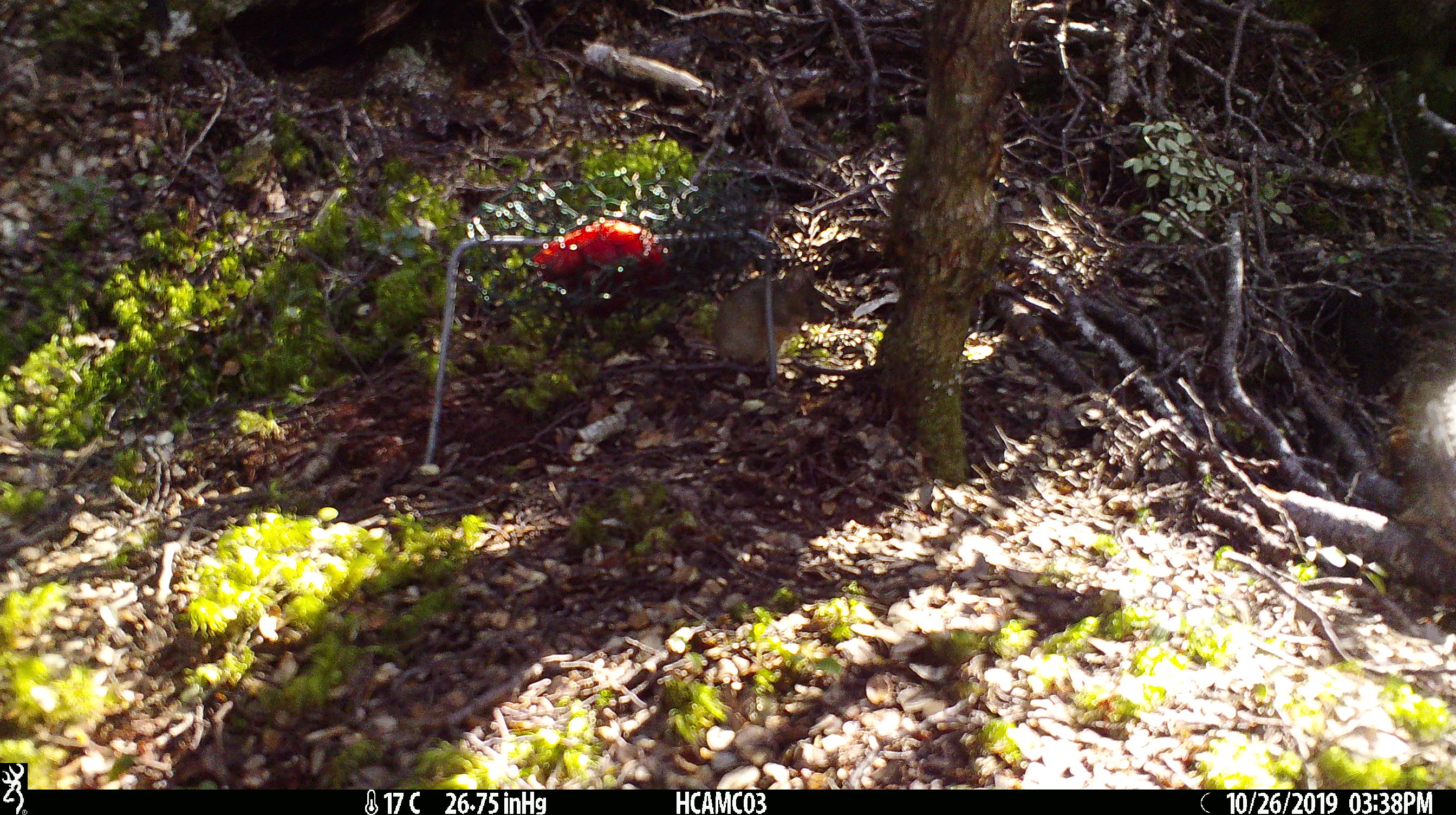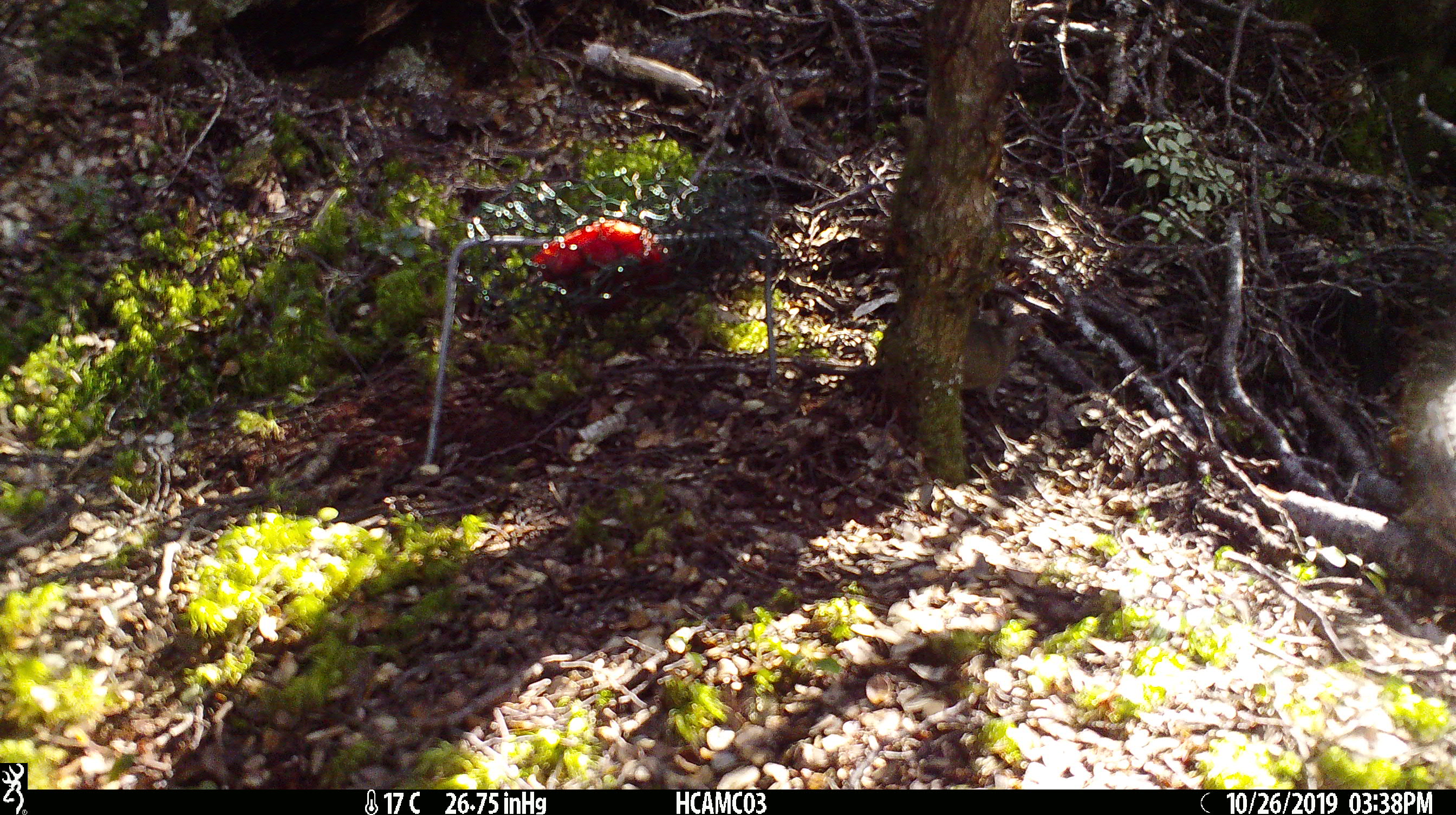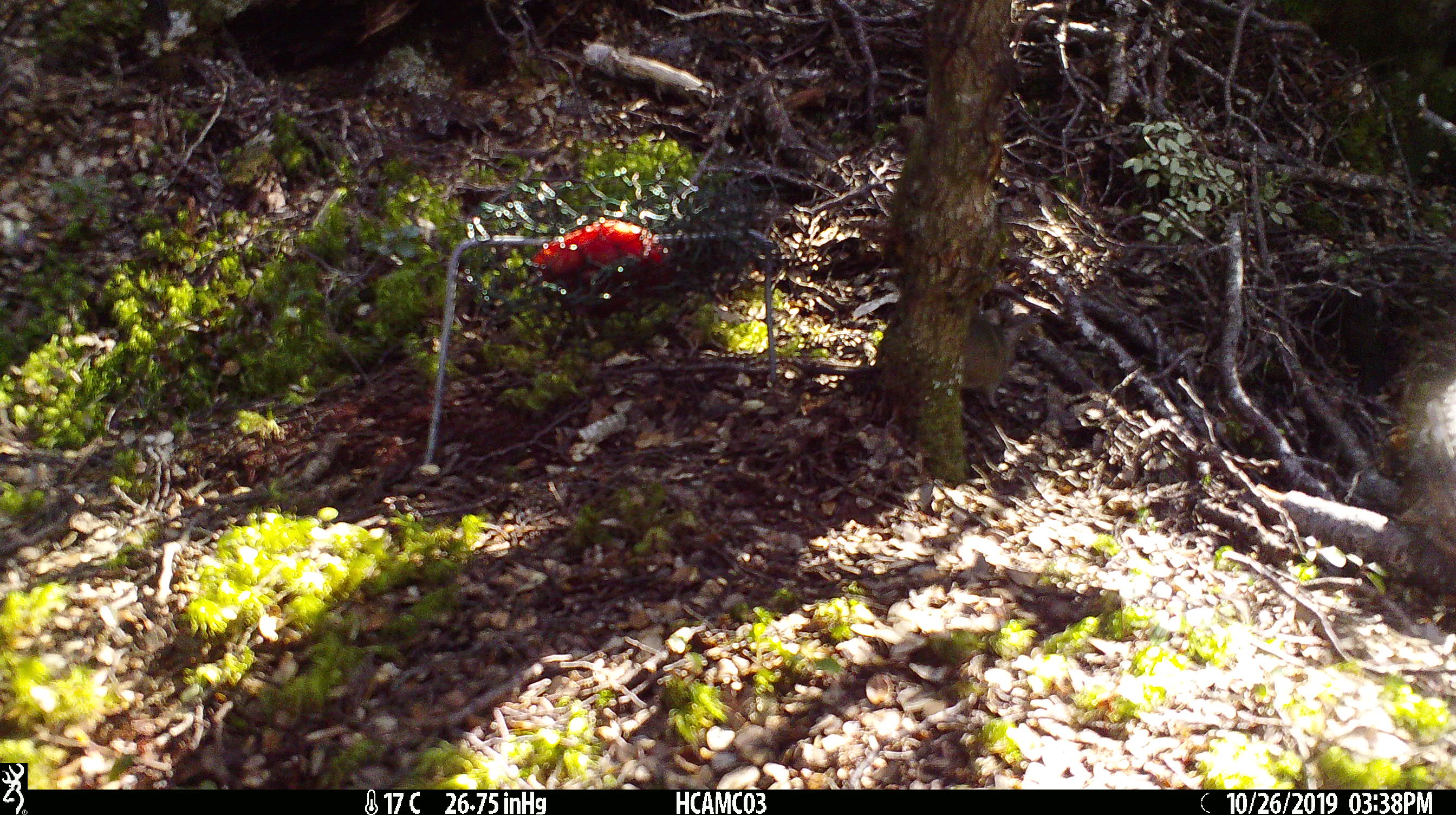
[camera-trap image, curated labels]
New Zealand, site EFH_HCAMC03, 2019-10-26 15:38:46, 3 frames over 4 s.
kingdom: Animalia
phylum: Chordata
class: Mammalia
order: Rodentia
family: Muridae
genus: Mus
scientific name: Mus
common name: mouse